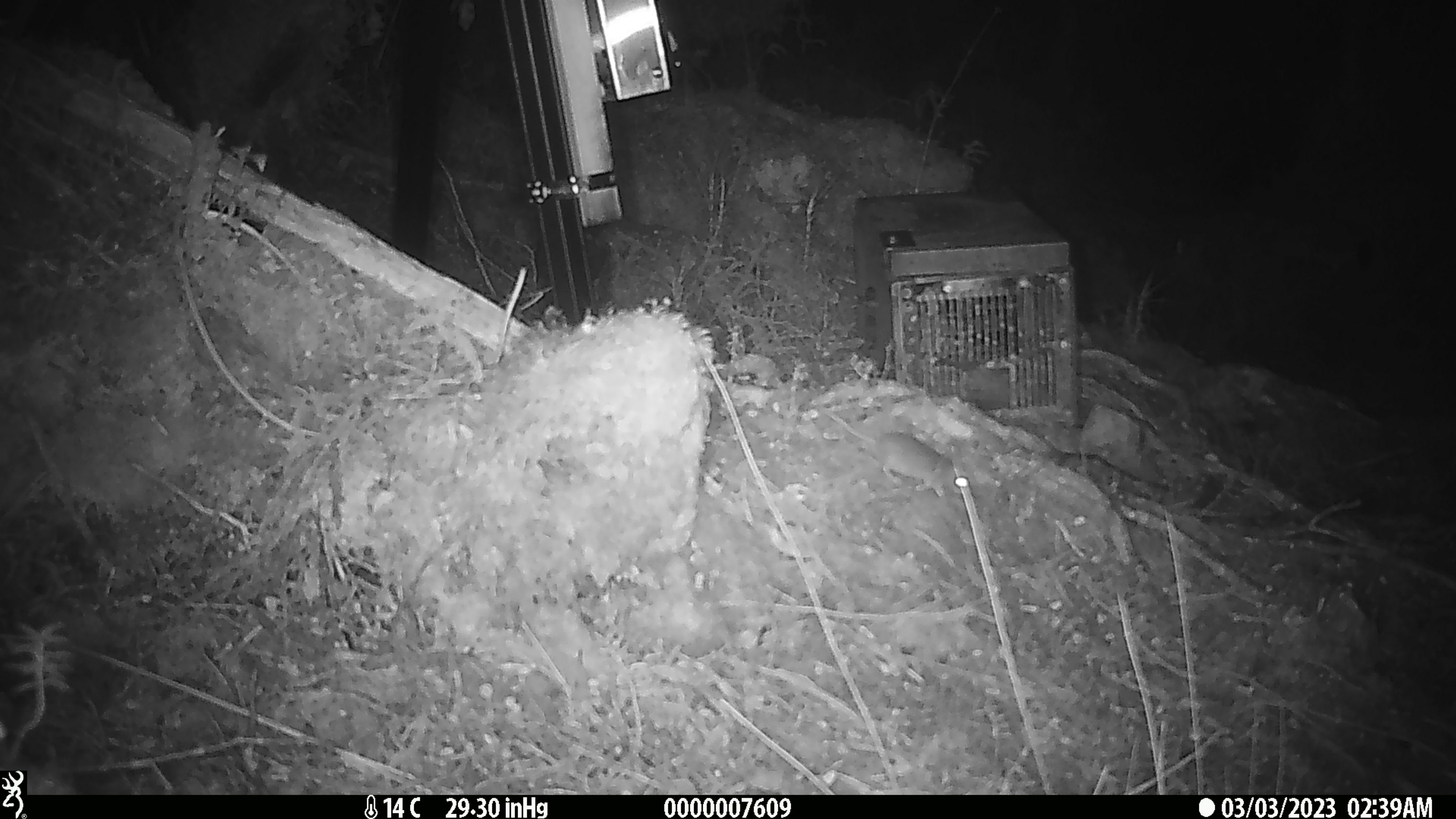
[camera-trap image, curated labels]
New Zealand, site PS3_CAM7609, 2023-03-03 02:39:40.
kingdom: Animalia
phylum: Chordata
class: Mammalia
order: Rodentia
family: Muridae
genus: Mus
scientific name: Mus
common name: mouse